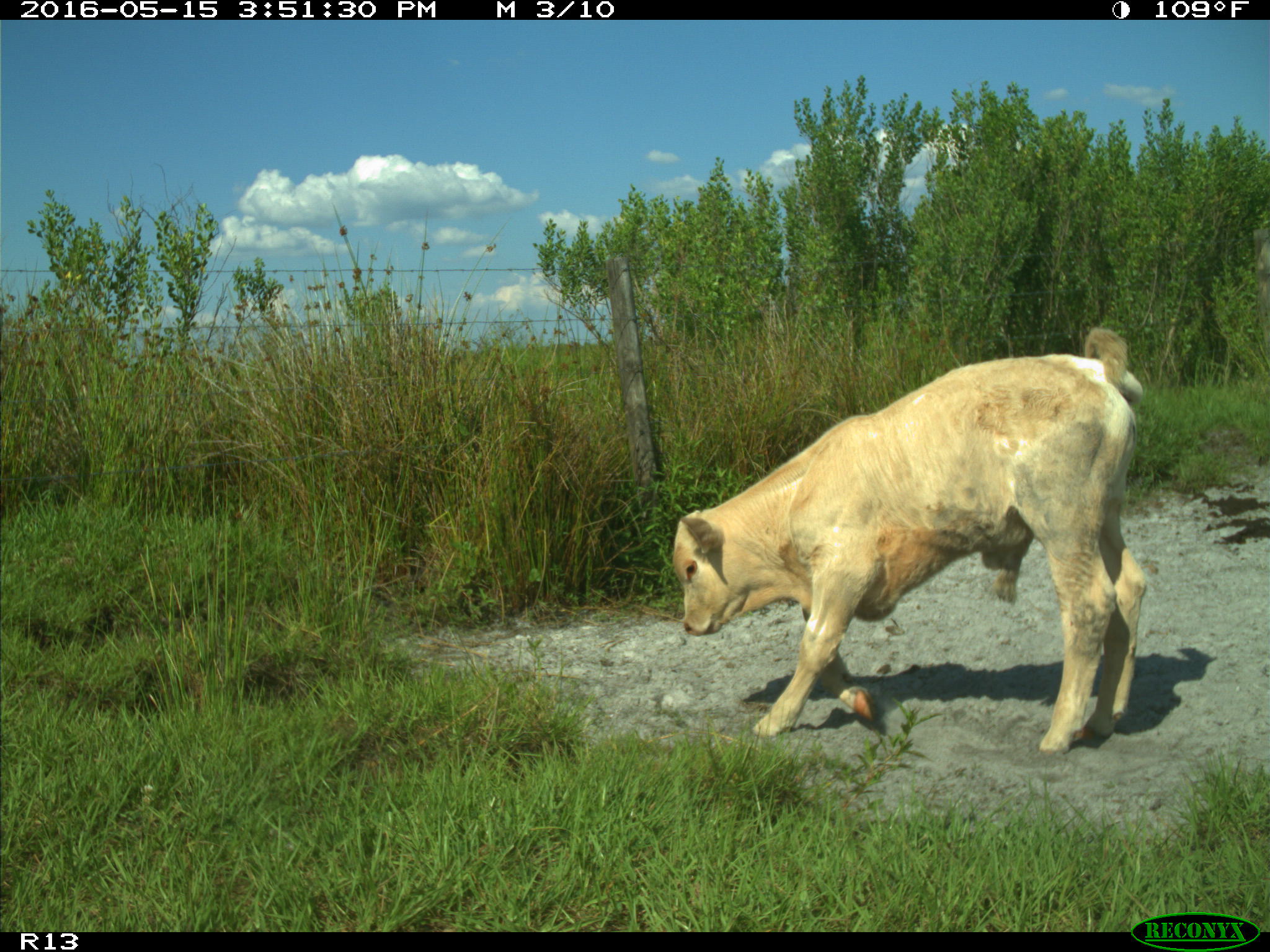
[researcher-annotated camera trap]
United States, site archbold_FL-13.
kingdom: Animalia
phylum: Chordata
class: Mammalia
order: Artiodactyla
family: Bovidae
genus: Bos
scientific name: Bos taurus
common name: domestic cow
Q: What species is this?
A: Bos taurus (domestic cow).